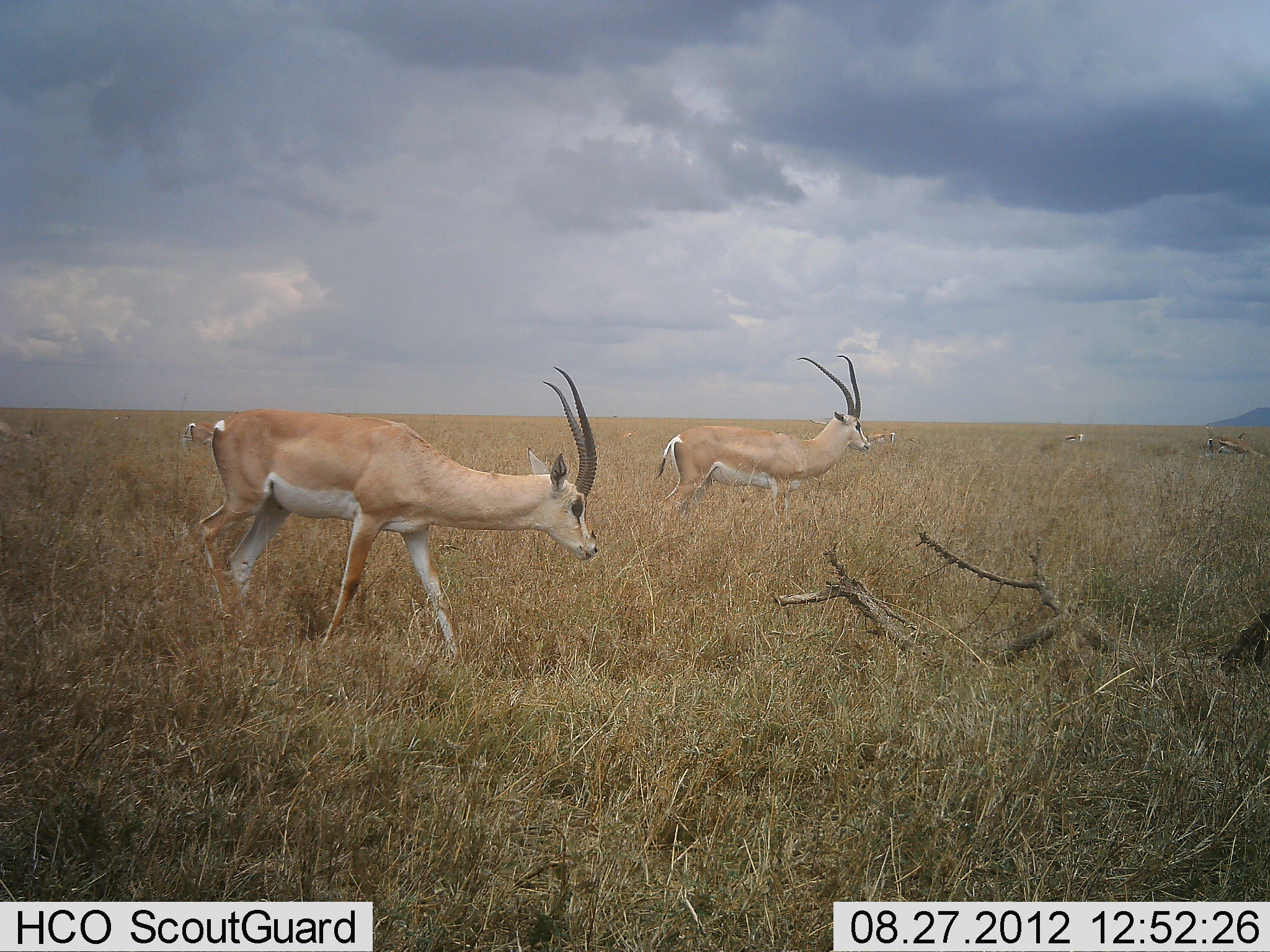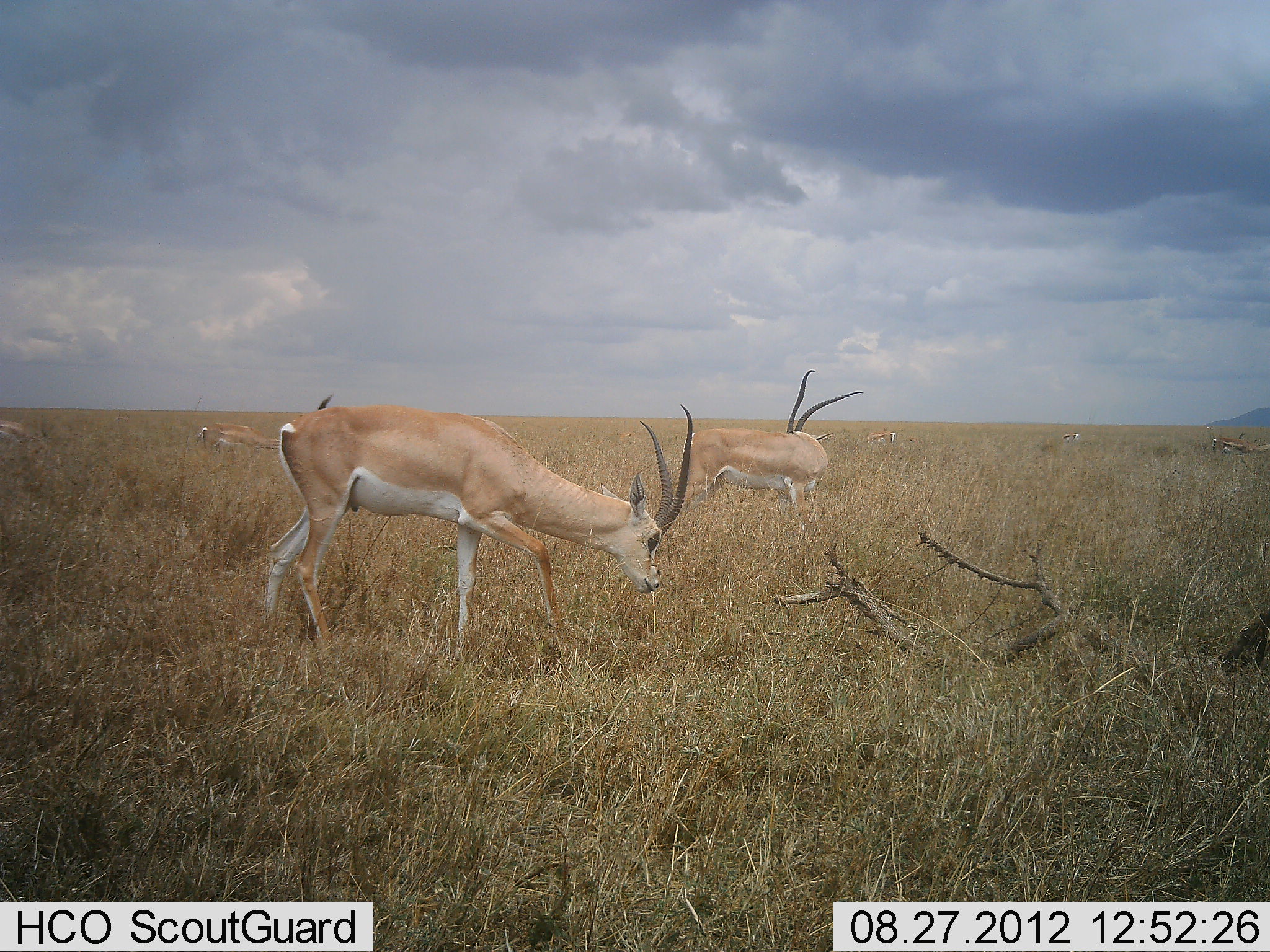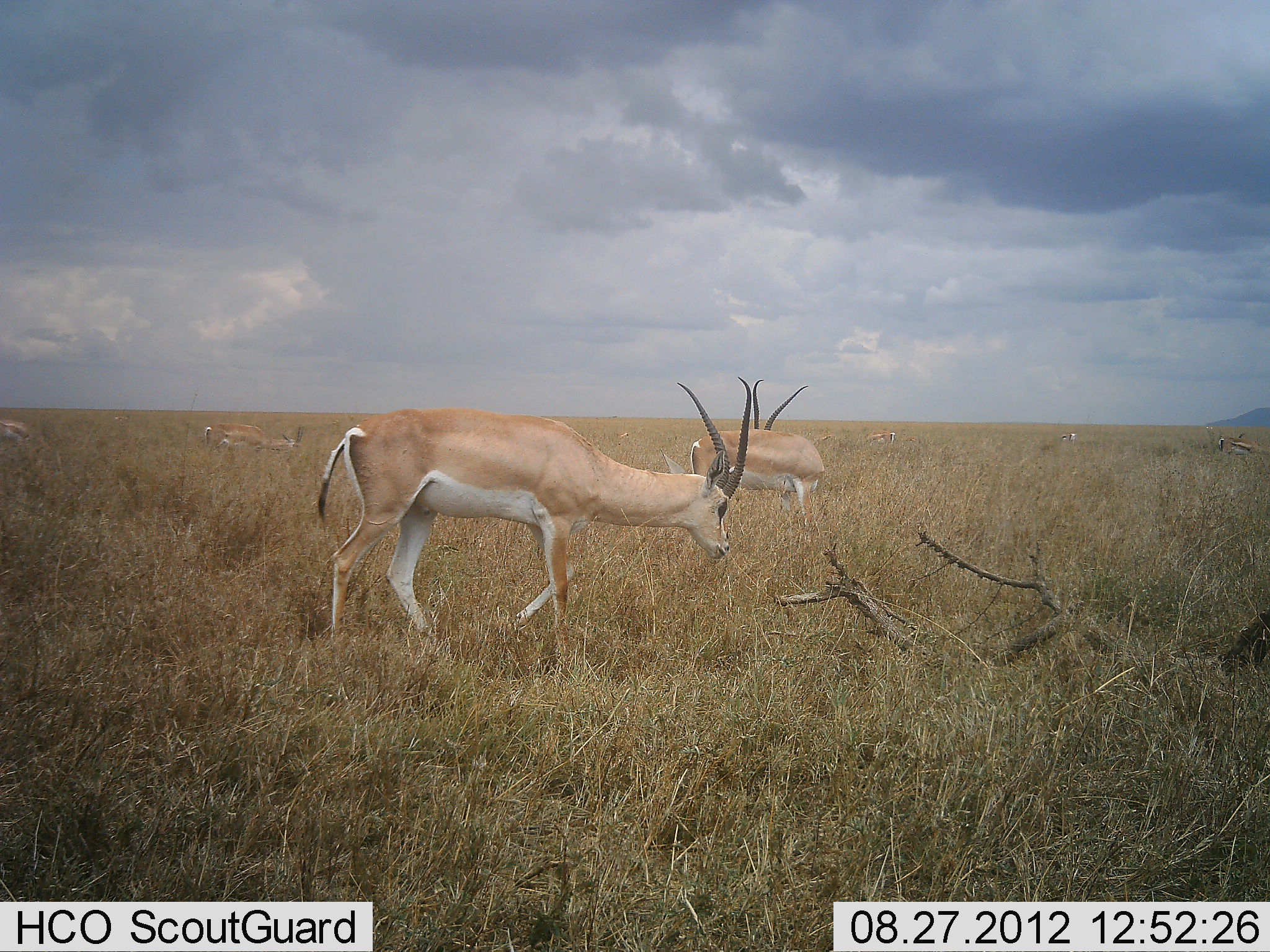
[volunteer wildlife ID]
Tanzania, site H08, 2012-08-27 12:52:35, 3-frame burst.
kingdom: Animalia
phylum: Chordata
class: Mammalia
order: Artiodactyla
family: Bovidae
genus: Nanger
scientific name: Nanger granti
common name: grant's gazelle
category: gazellegrants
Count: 4.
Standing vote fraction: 50%.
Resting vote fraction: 0%.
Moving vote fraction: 60%.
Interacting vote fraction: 0%.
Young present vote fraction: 0%.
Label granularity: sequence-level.